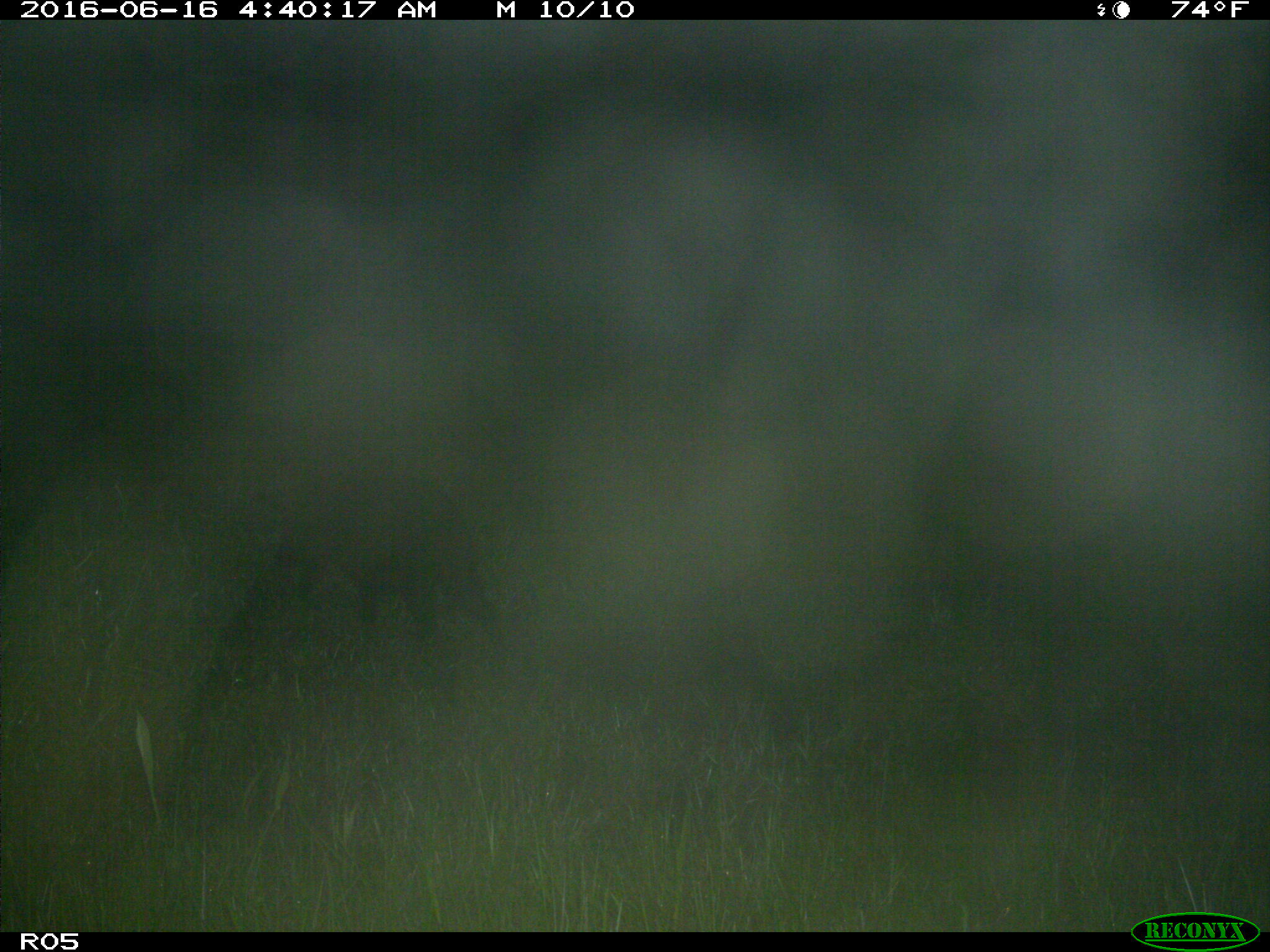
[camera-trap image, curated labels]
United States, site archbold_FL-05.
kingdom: Animalia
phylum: Chordata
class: Mammalia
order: Artiodactyla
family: Suidae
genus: Sus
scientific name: Sus scrofa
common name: wild boar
Sus scrofa (wild boar).